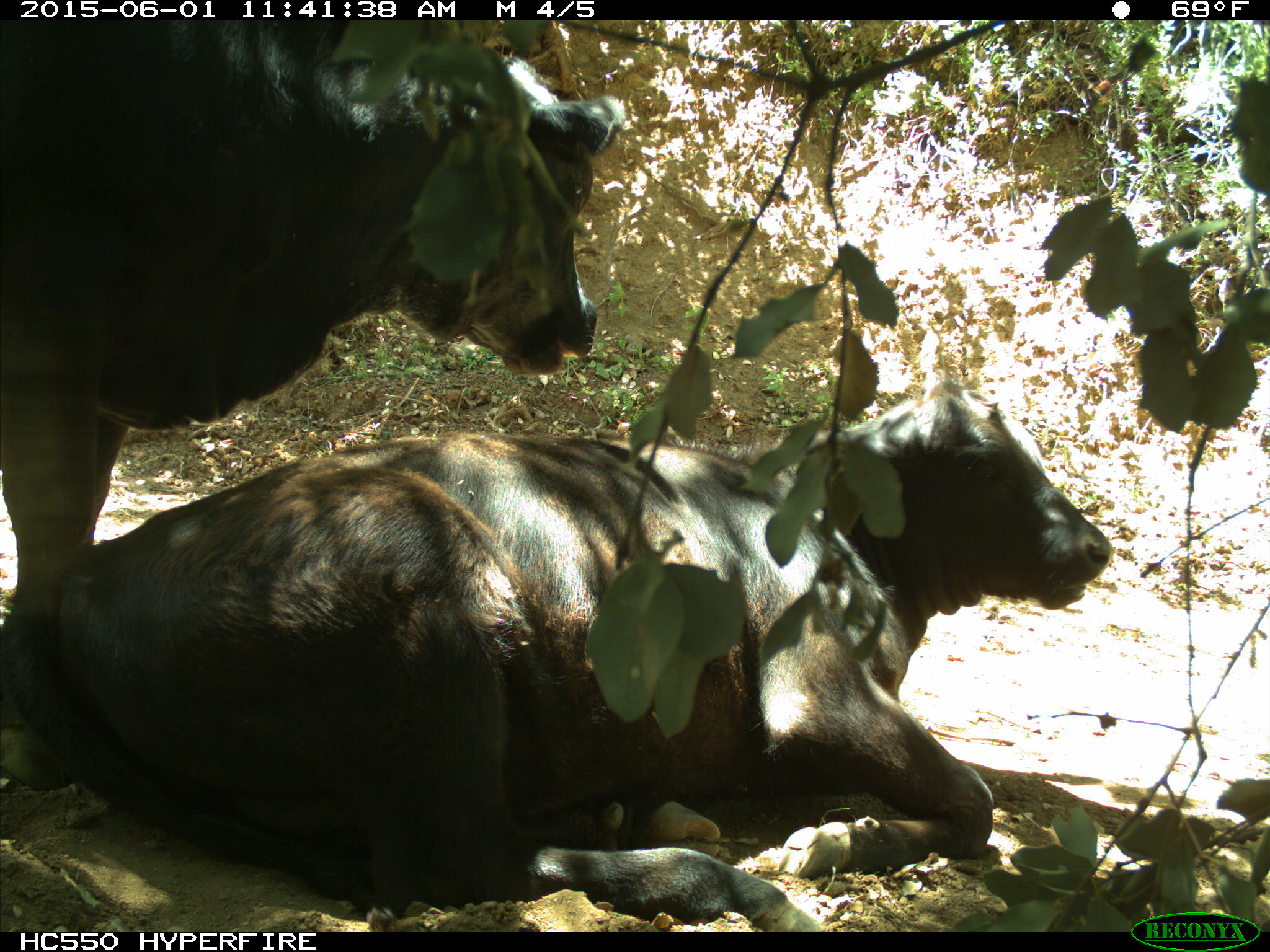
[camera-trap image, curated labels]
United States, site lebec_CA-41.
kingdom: Animalia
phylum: Chordata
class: Mammalia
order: Artiodactyla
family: Bovidae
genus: Bos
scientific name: Bos taurus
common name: domestic cow